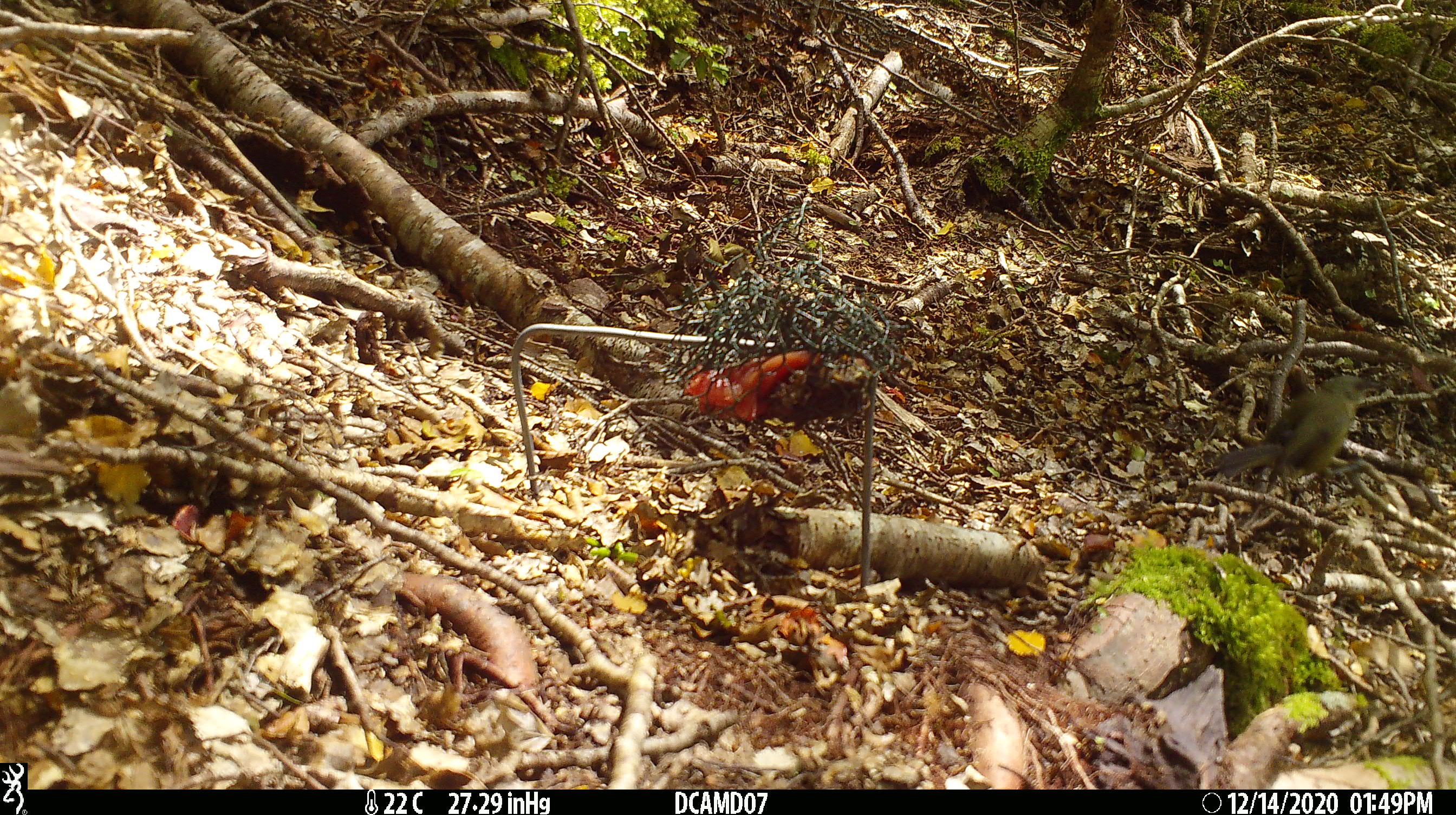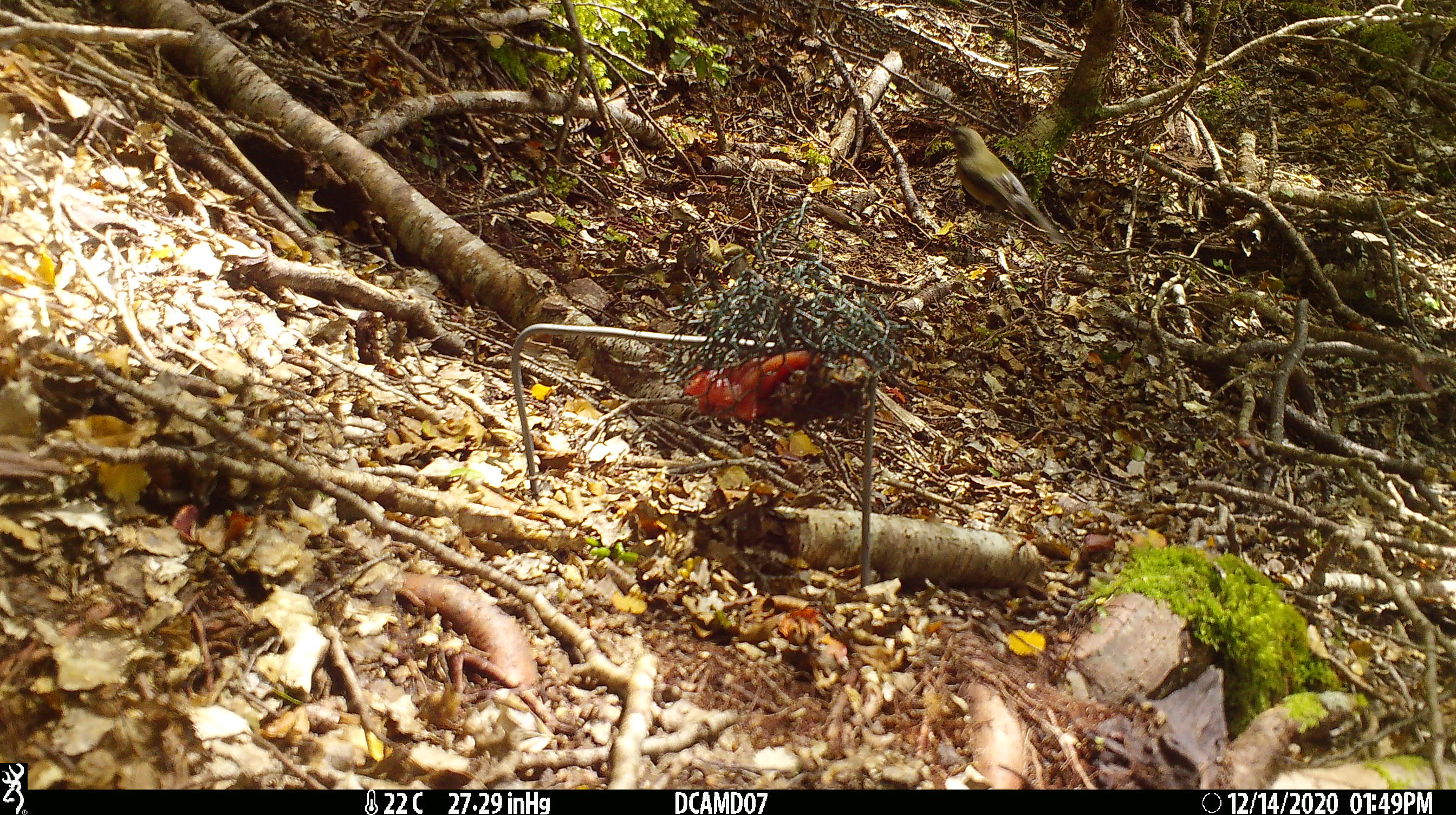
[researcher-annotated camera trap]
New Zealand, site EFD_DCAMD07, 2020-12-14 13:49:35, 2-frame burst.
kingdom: Animalia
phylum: Chordata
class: Aves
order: Passeriformes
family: Meliphagidae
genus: Anthornis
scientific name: Anthornis melanura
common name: new zealand bellbird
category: bellbird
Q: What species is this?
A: Bellbird (new zealand bellbird) (Anthornis melanura).